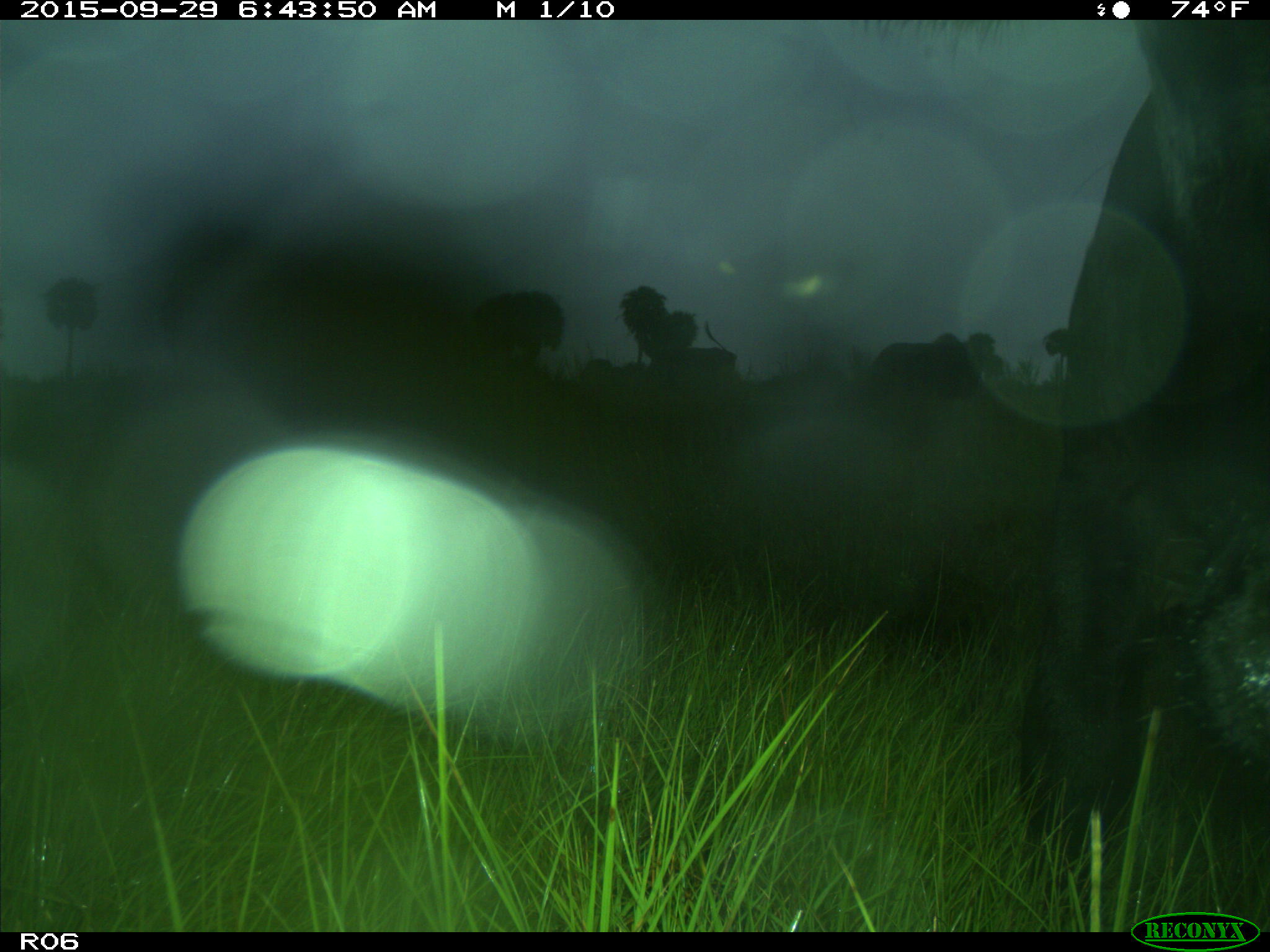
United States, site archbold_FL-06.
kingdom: Animalia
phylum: Chordata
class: Mammalia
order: Artiodactyla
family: Bovidae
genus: Bos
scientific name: Bos taurus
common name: domestic cow